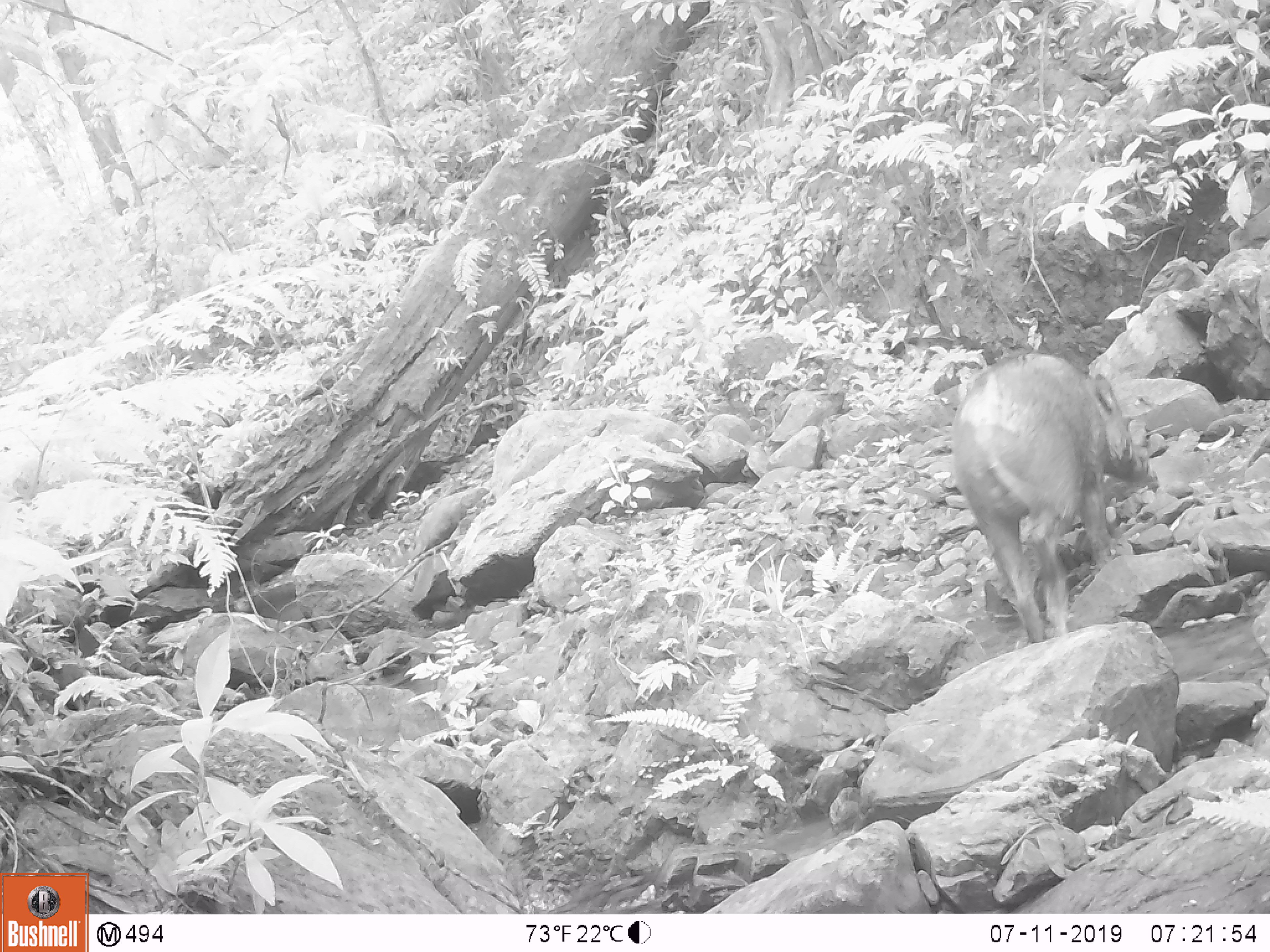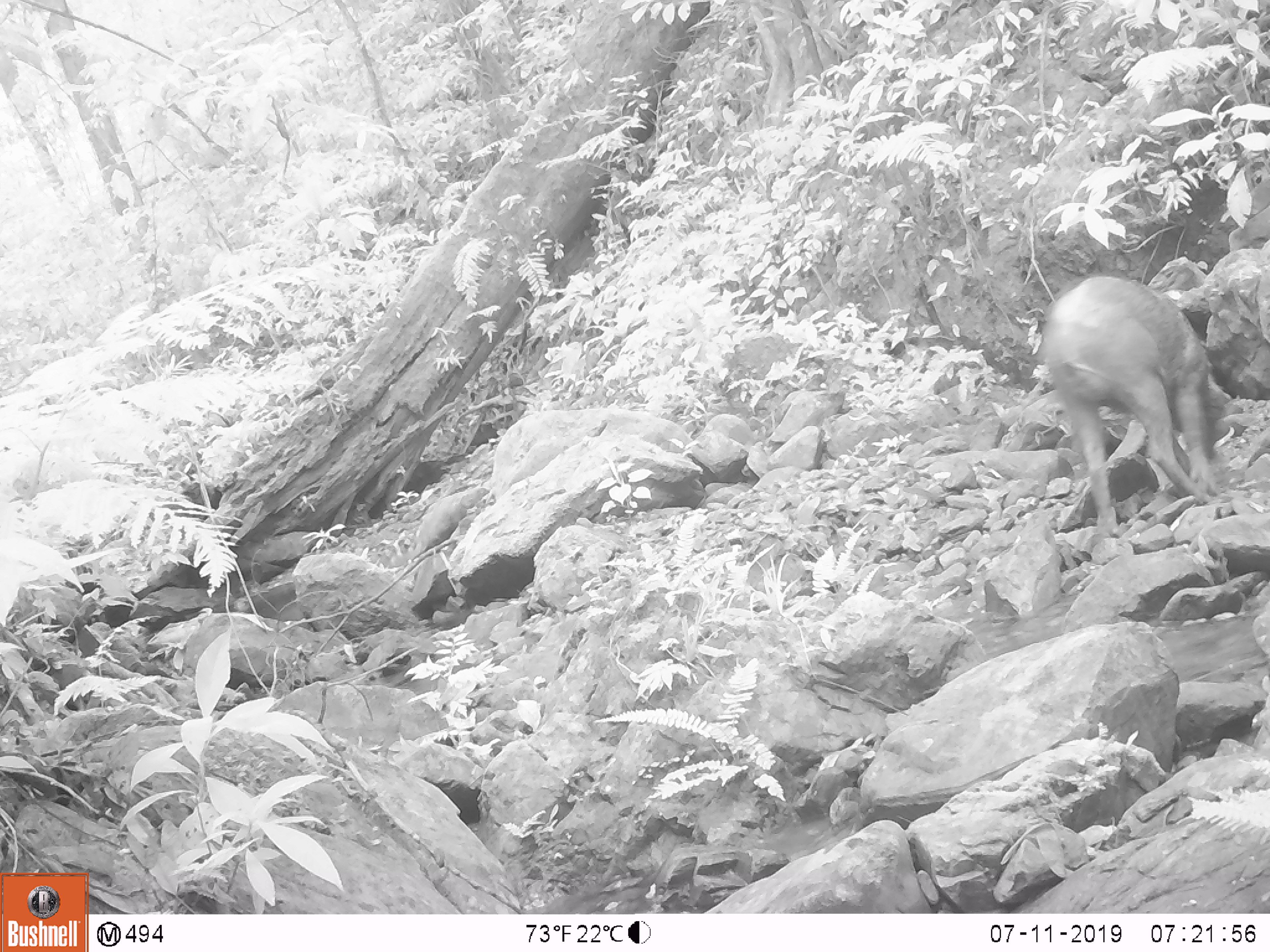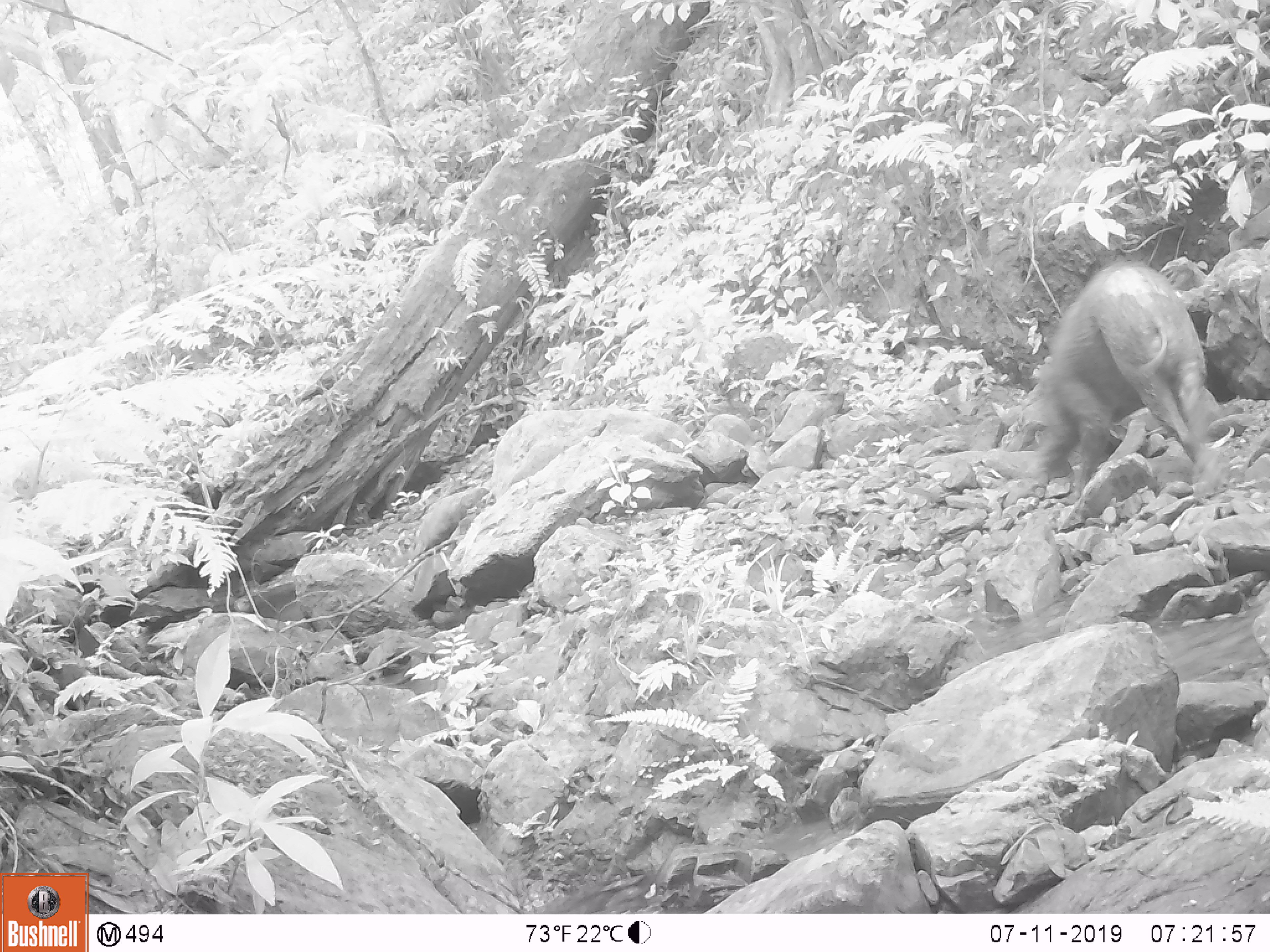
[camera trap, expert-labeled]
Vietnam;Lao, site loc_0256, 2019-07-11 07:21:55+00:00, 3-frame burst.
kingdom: Animalia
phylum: Chordata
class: Mammalia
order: Artiodactyla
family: Suidae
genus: Sus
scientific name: Sus scrofa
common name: eurasian wild pig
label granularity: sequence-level